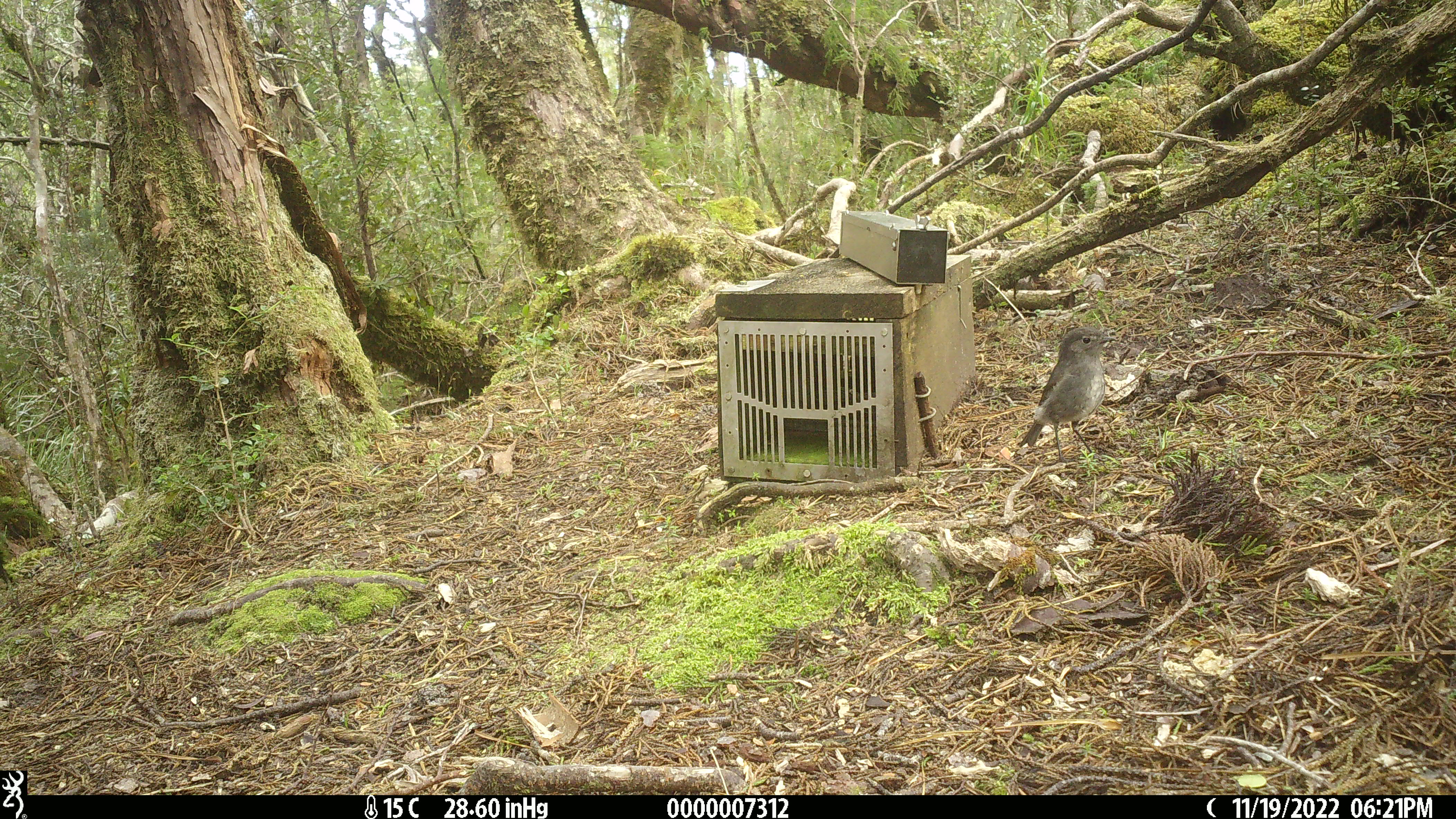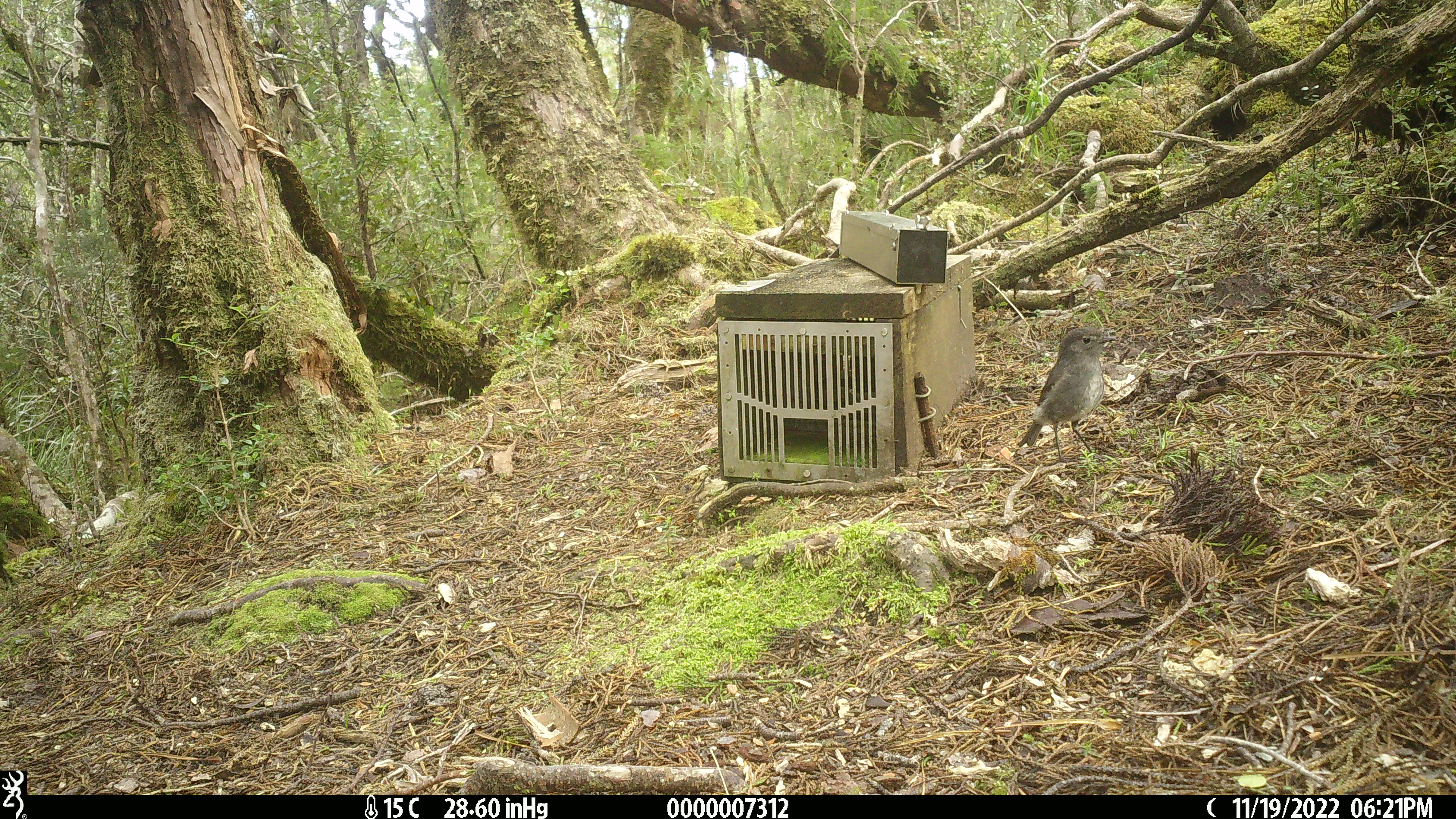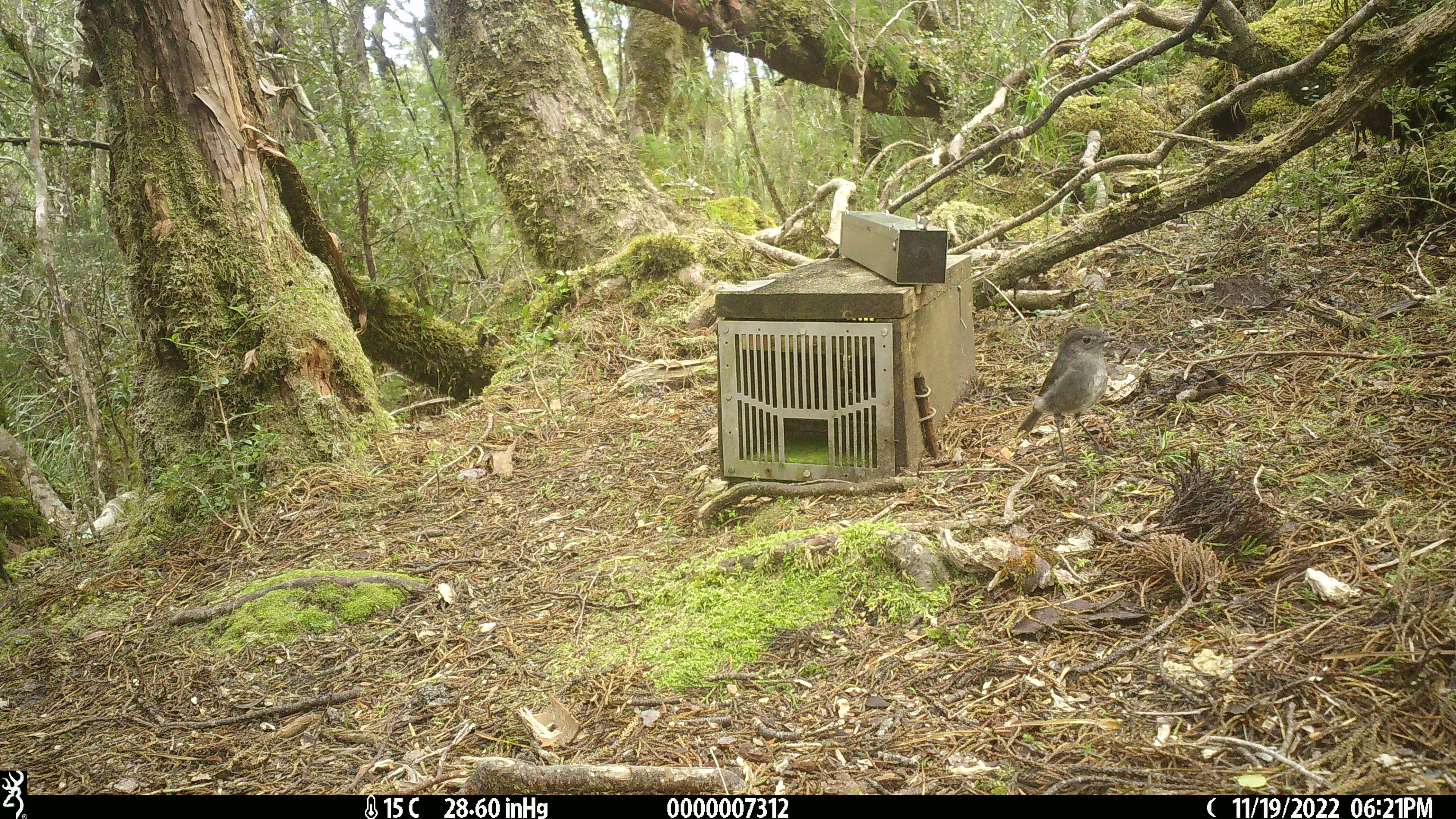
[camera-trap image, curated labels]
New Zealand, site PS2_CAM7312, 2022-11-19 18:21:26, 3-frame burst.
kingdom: Animalia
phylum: Chordata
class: Aves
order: Passeriformes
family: Petroicidae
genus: Petroica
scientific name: Petroica australis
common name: new zealand robin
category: robin